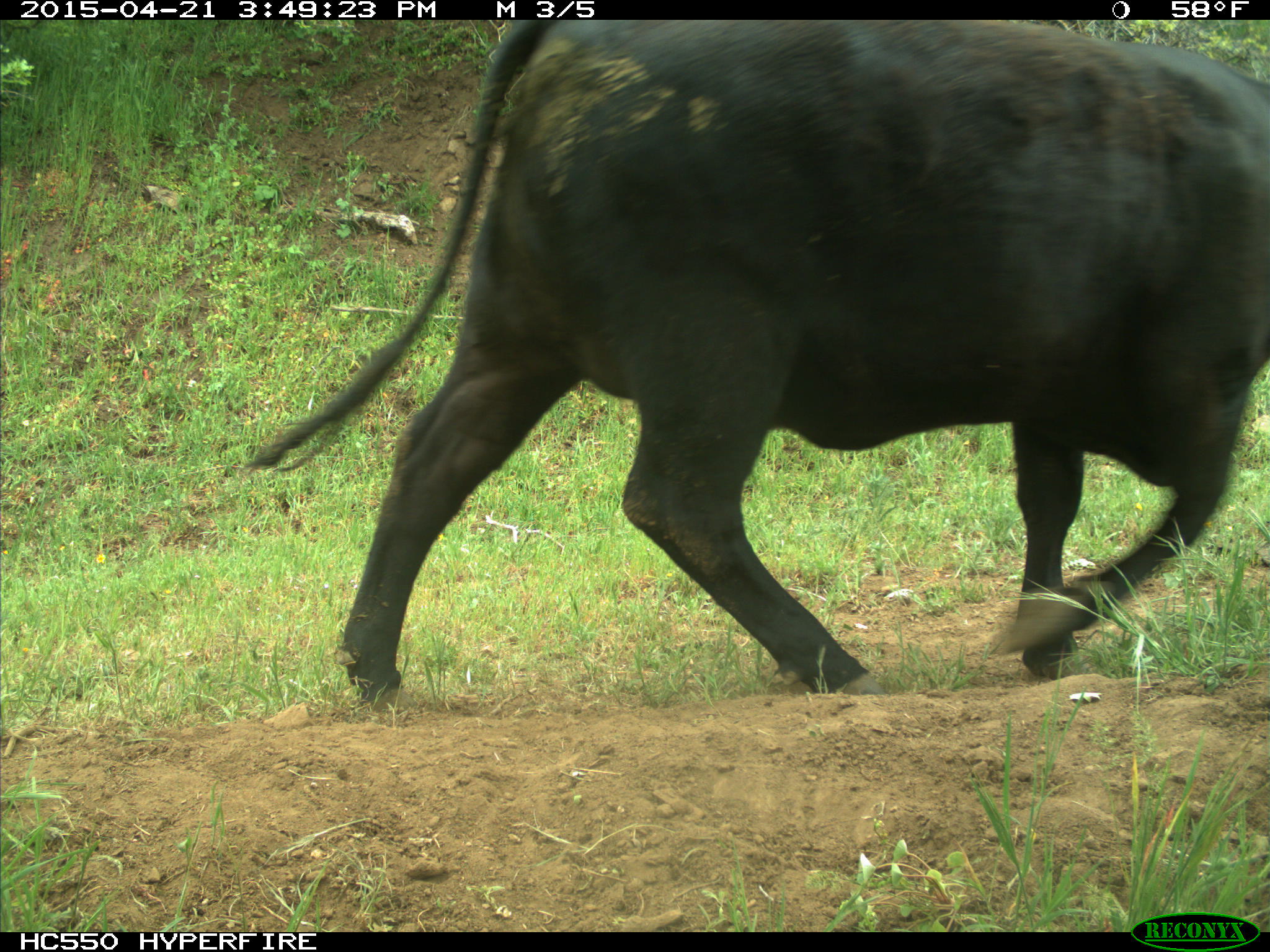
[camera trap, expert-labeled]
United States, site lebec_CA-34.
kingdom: Animalia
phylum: Chordata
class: Mammalia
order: Artiodactyla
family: Bovidae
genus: Bos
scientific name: Bos taurus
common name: domestic cow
Bos taurus (domestic cow).